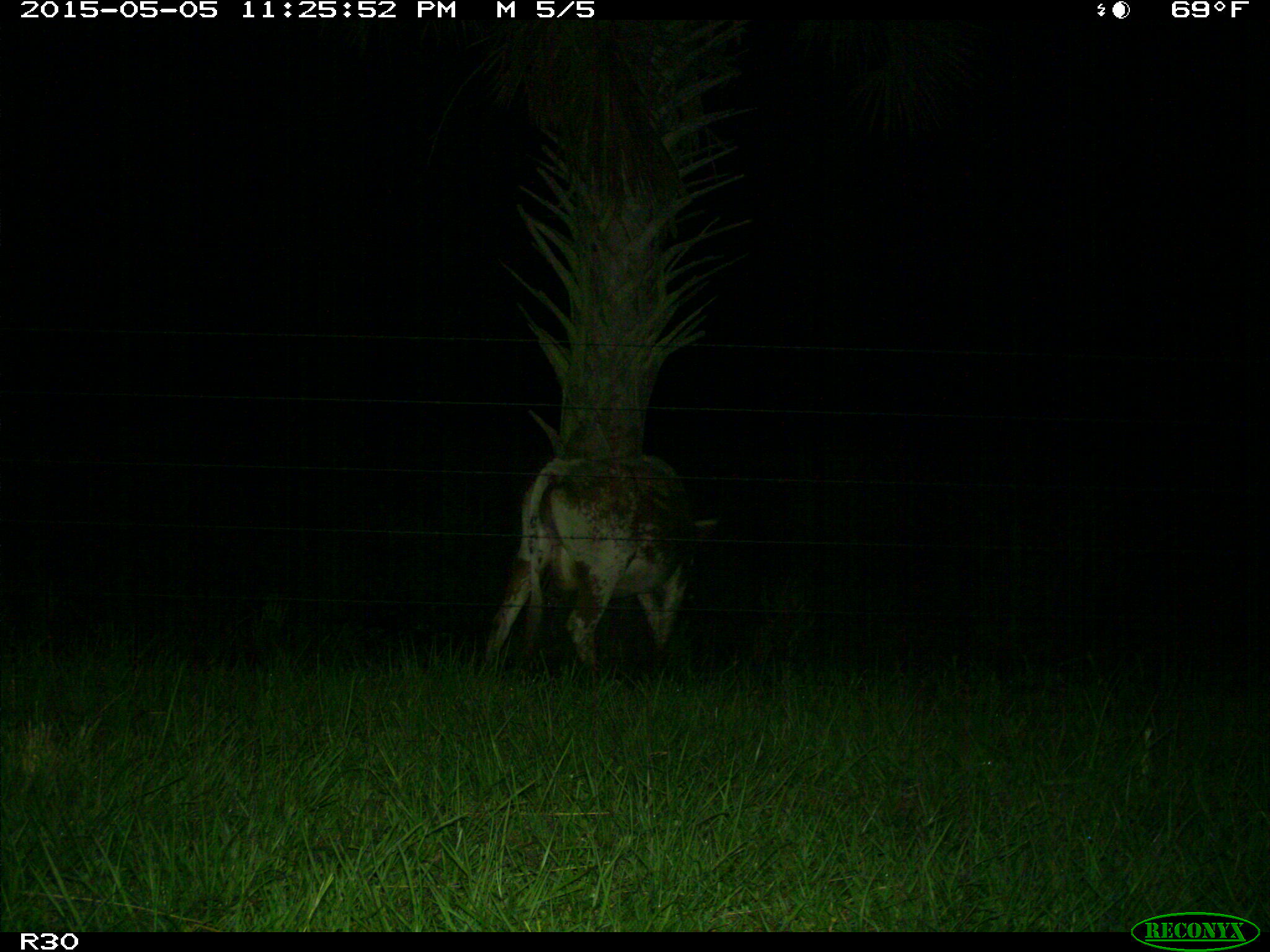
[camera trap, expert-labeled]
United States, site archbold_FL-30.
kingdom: Animalia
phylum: Chordata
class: Mammalia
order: Artiodactyla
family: Bovidae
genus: Bos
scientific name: Bos taurus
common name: domestic cow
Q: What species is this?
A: Bos taurus (domestic cow).